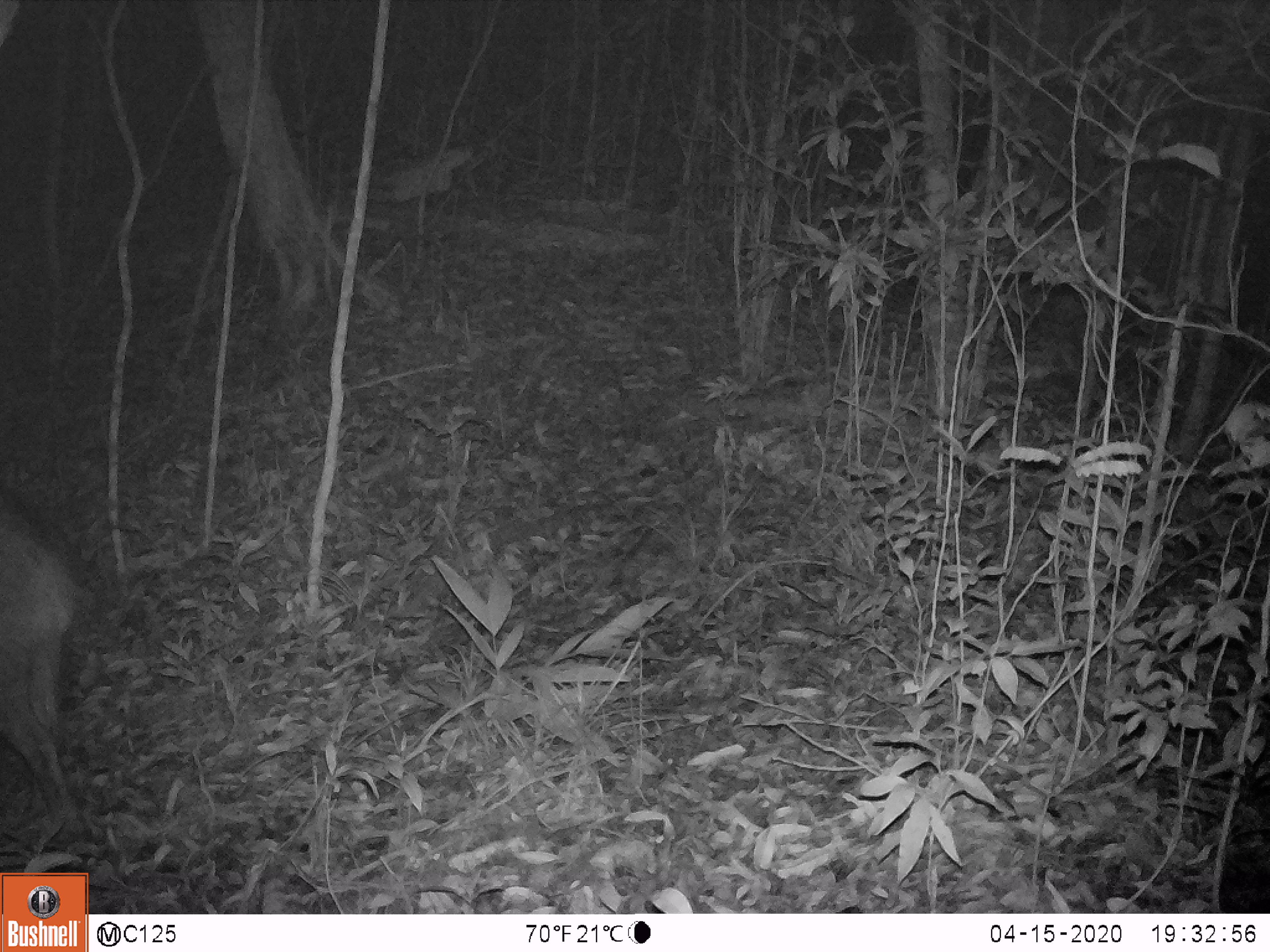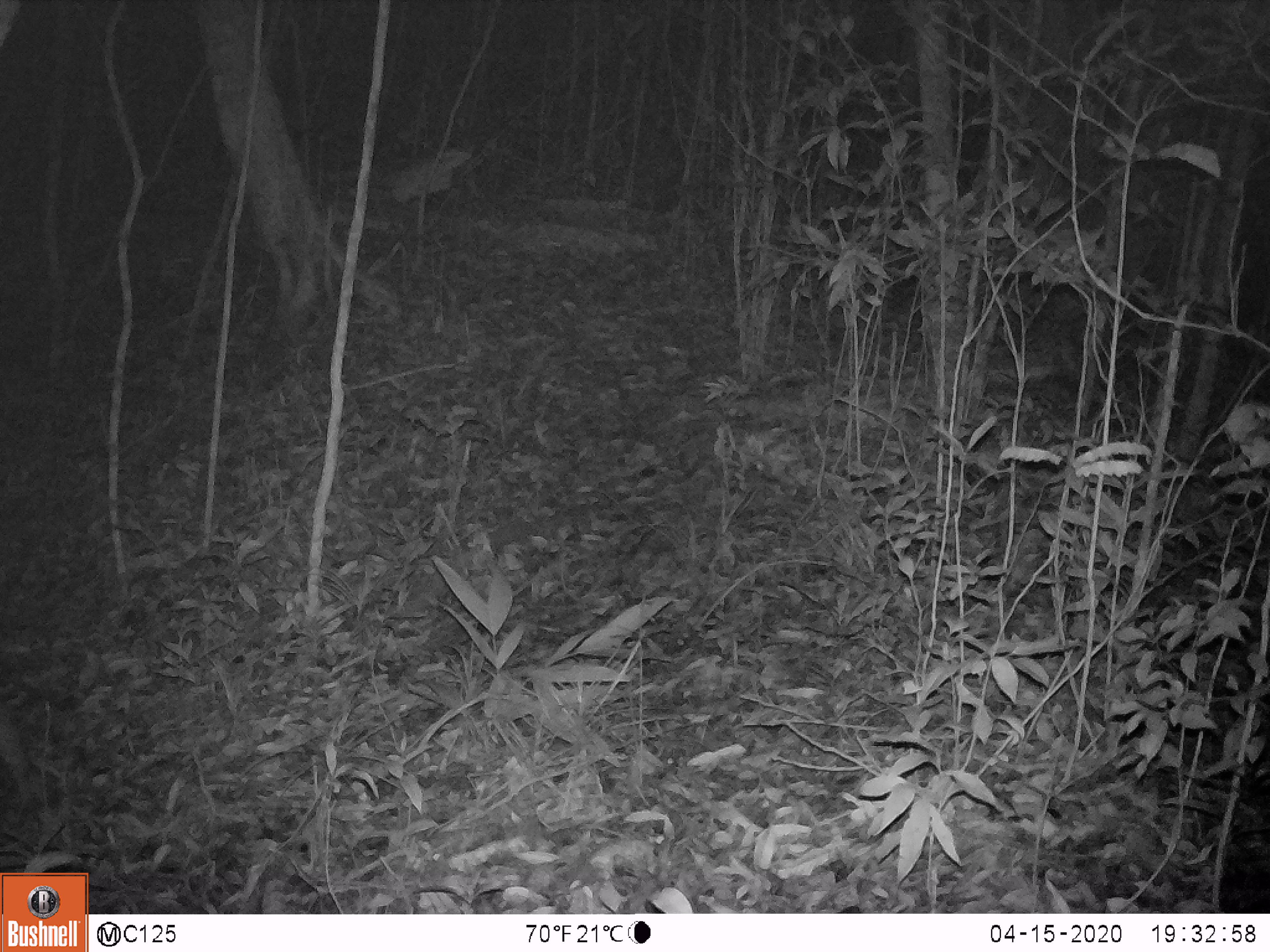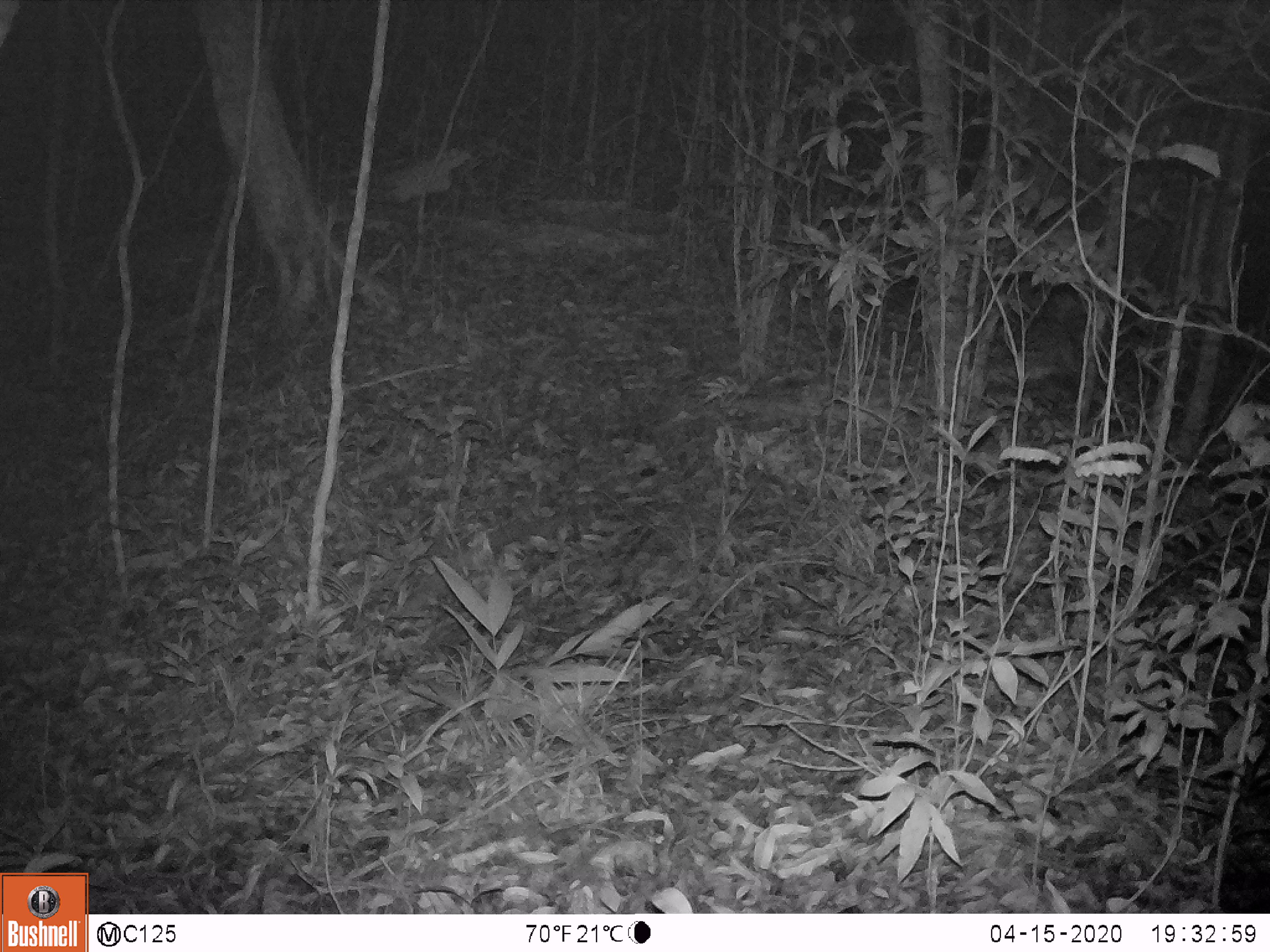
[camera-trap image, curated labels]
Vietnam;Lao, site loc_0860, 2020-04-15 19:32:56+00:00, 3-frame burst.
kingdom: Animalia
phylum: Chordata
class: Mammalia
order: Artiodactyla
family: Suidae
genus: Sus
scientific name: Sus scrofa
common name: eurasian wild pig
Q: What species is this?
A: Eurasian wild pig (Sus scrofa).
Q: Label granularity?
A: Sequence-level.